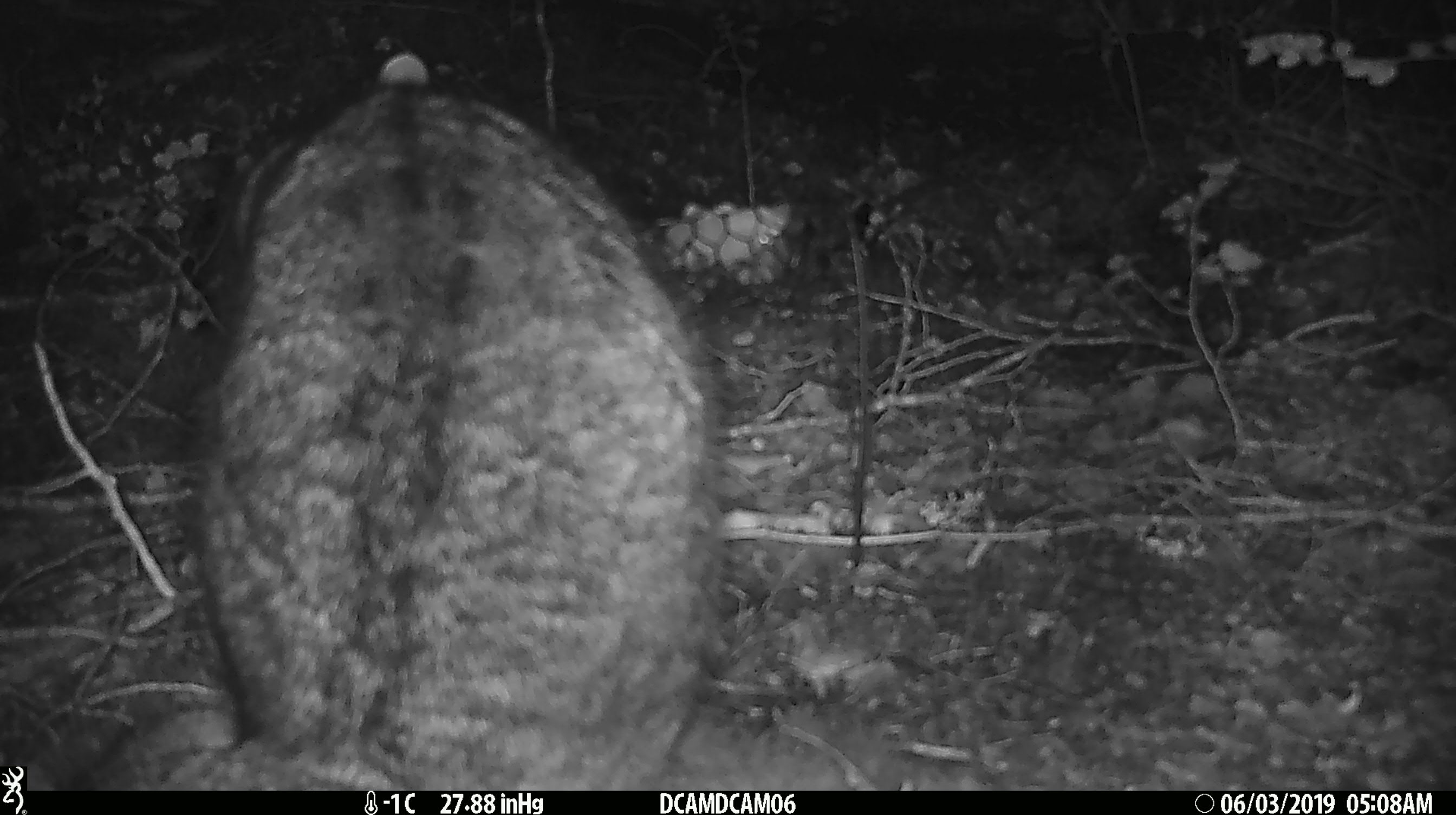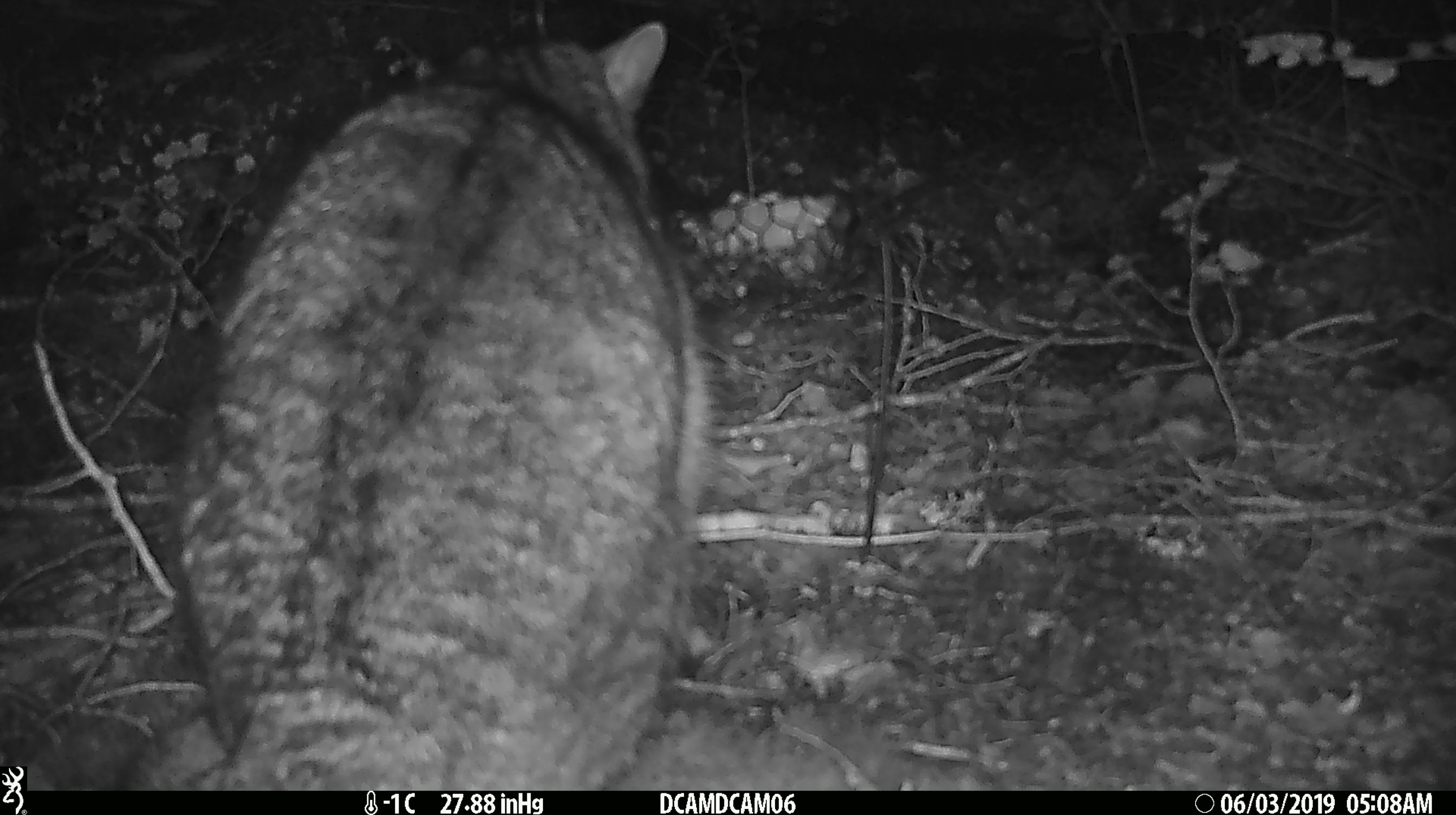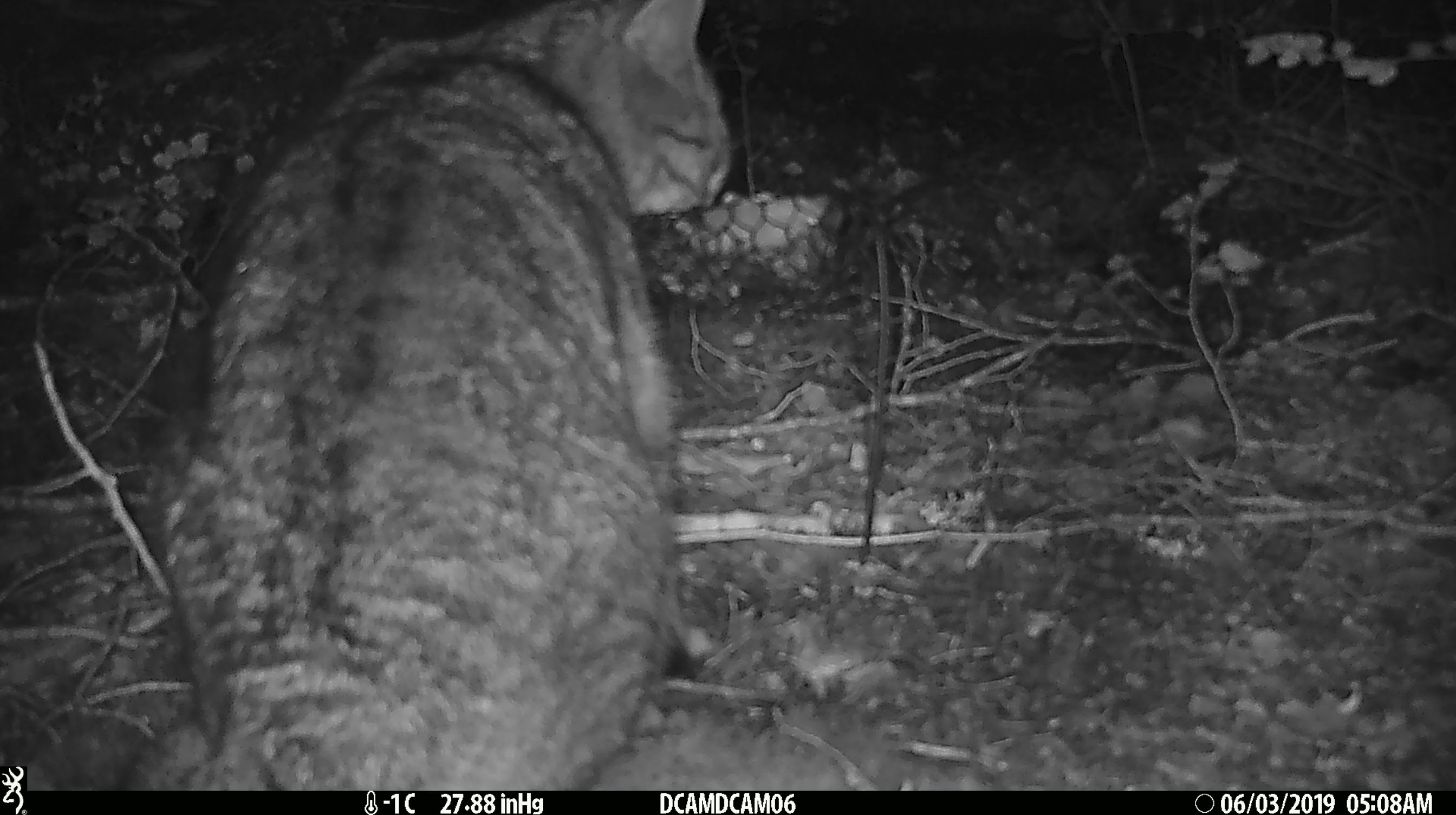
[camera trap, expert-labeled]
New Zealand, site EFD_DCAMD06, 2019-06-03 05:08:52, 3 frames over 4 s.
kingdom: Animalia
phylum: Chordata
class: Mammalia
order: Carnivora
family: Felidae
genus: Felis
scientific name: Felis catus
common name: domestic cat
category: cat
Cat (domestic cat) (Felis catus).